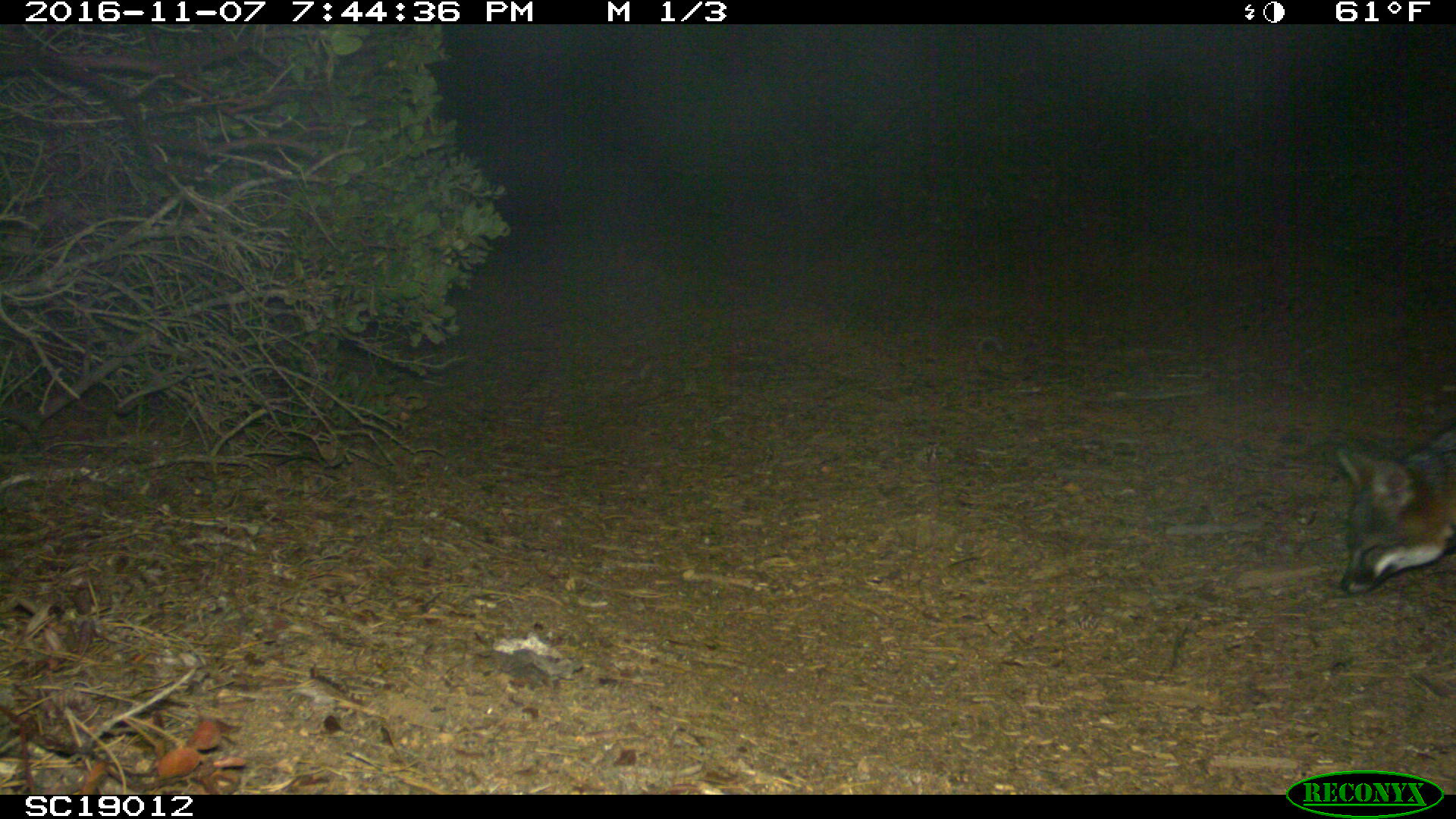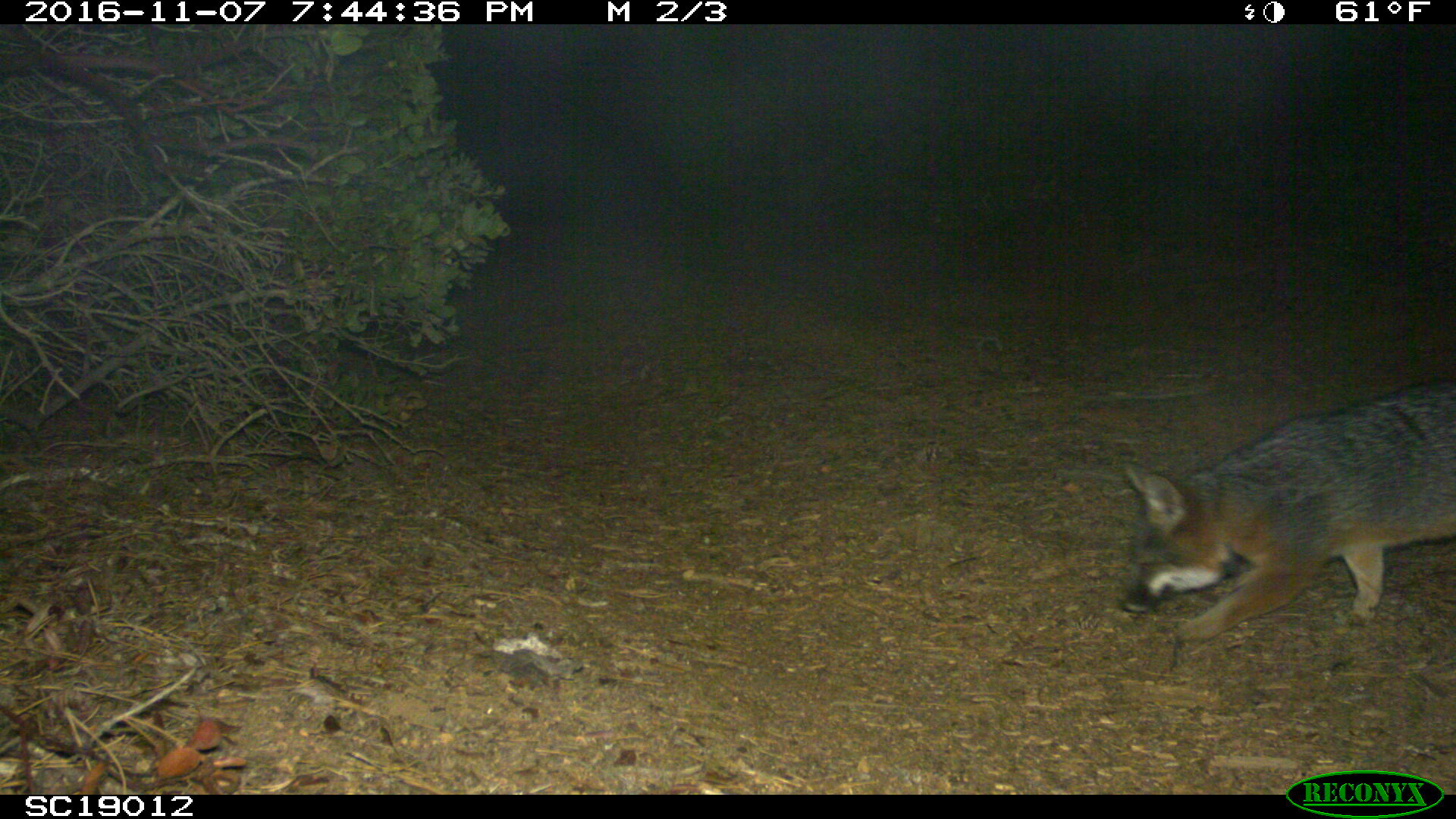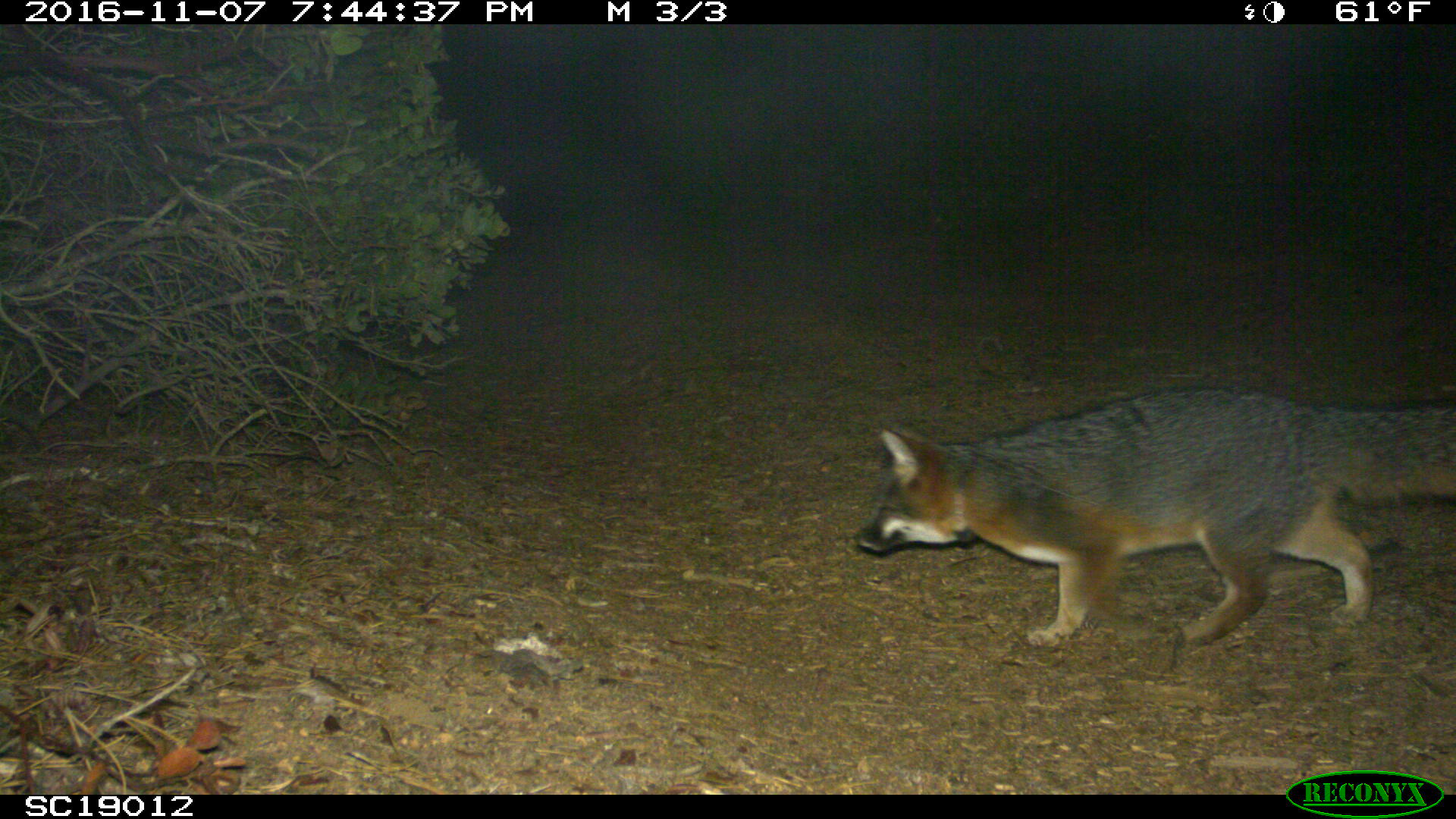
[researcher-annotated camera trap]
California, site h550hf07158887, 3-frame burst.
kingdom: Animalia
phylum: Chordata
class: Mammalia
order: Carnivora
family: Canidae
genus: Urocyon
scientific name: Urocyon littoralis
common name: island fox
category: fox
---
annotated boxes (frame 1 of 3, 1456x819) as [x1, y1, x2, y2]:
fox: [1338, 429, 1455, 595]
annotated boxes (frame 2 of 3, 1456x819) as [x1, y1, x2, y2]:
fox: [1118, 377, 1455, 654]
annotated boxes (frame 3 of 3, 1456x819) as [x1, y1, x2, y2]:
fox: [851, 387, 1455, 649]